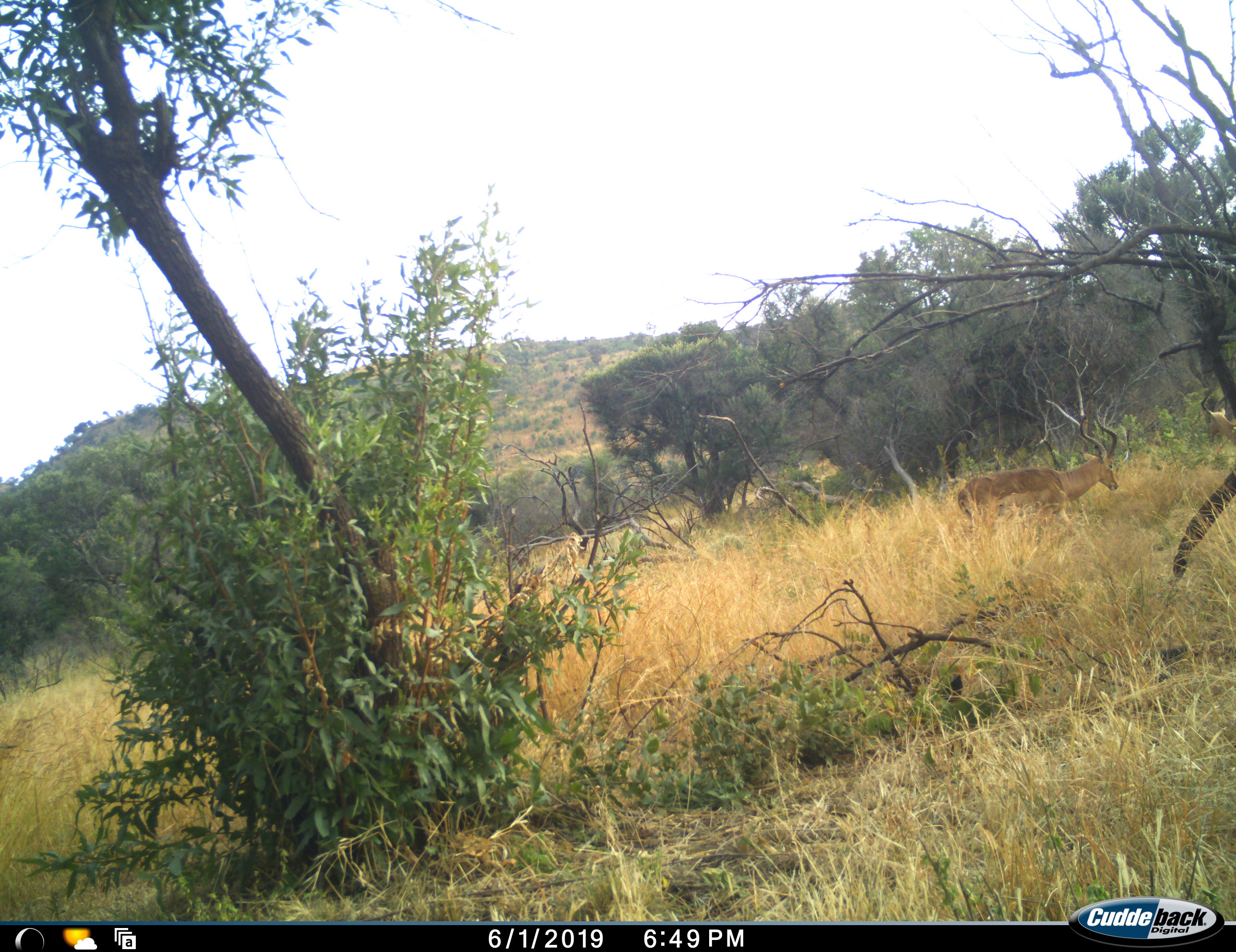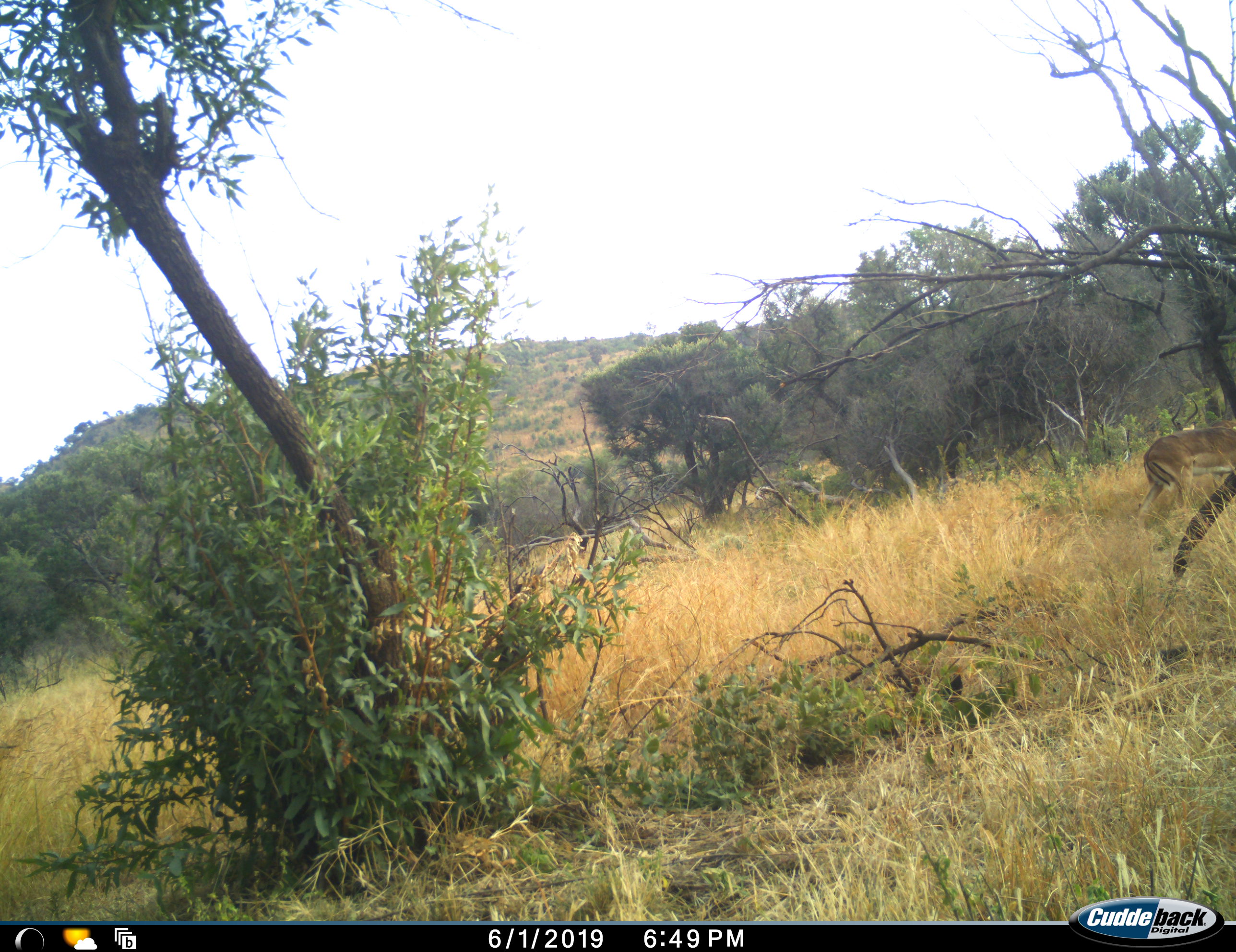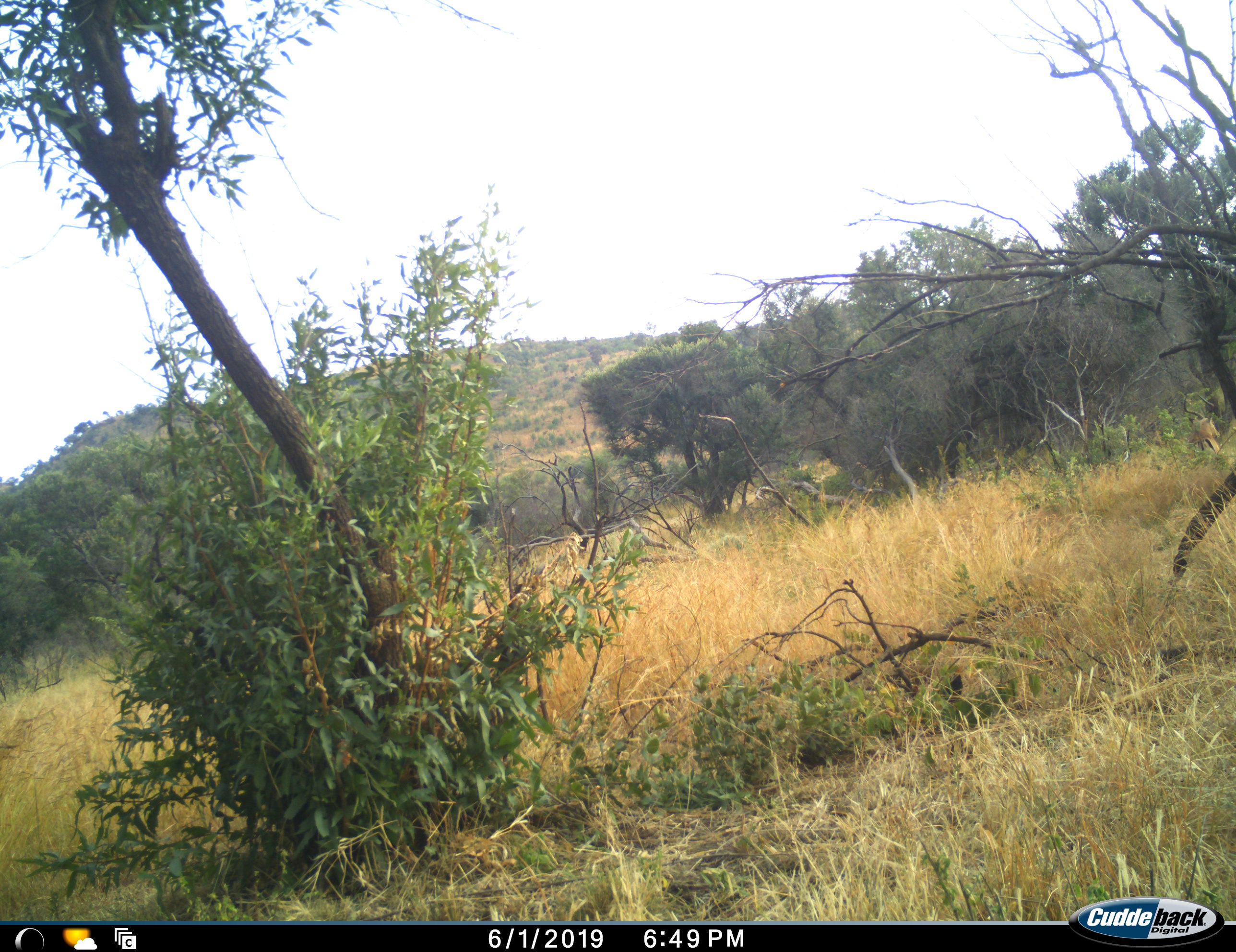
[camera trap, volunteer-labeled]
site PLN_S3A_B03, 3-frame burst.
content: unidentified animal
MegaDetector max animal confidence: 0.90